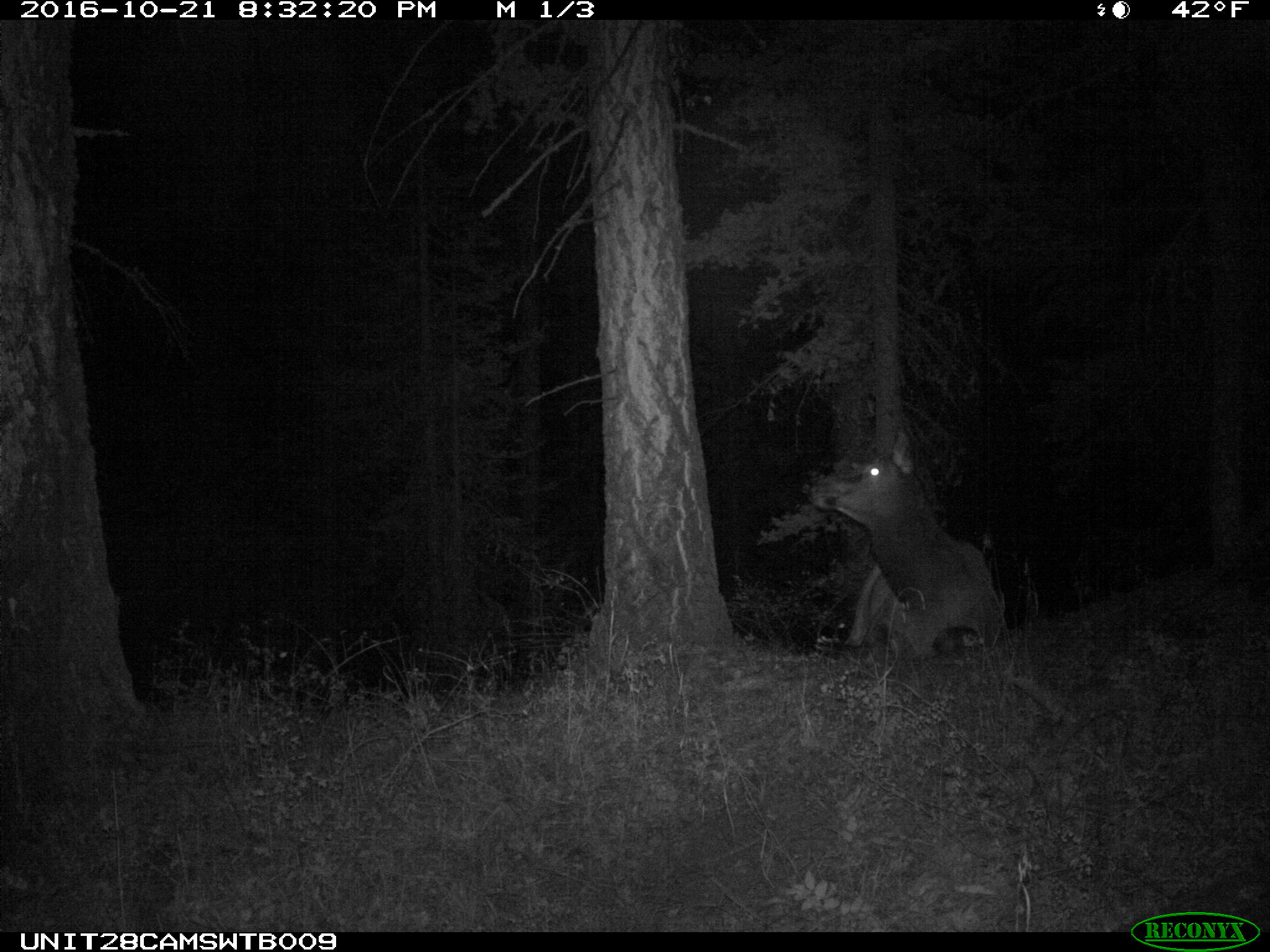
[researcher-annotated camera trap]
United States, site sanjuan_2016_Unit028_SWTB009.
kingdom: Animalia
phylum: Chordata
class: Mammalia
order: Artiodactyla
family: Cervidae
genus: Cervus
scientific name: Cervus elaphus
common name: red deer